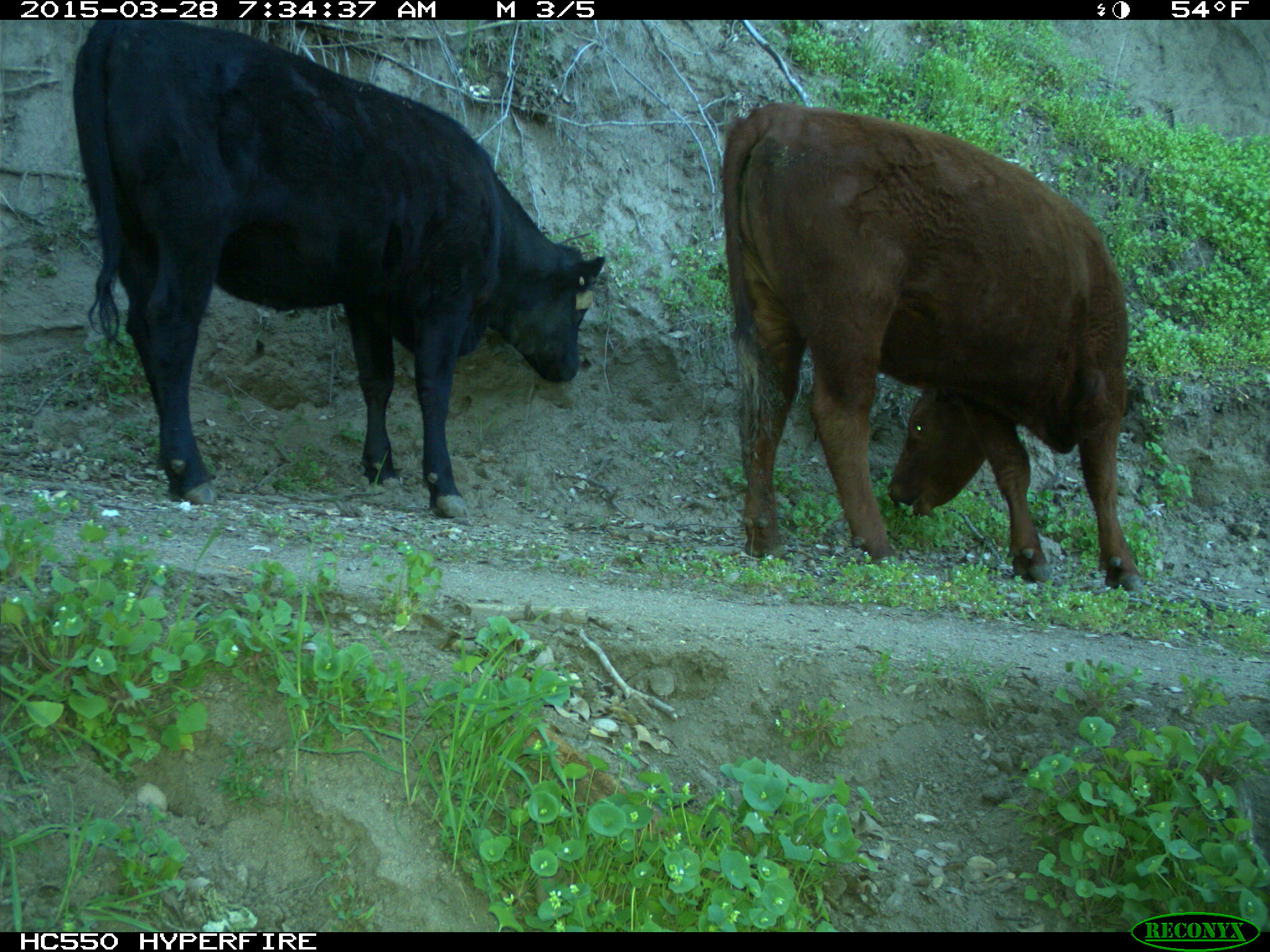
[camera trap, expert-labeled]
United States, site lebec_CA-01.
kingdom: Animalia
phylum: Chordata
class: Mammalia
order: Artiodactyla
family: Bovidae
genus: Bos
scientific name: Bos taurus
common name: domestic cow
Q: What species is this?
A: Bos taurus (domestic cow).